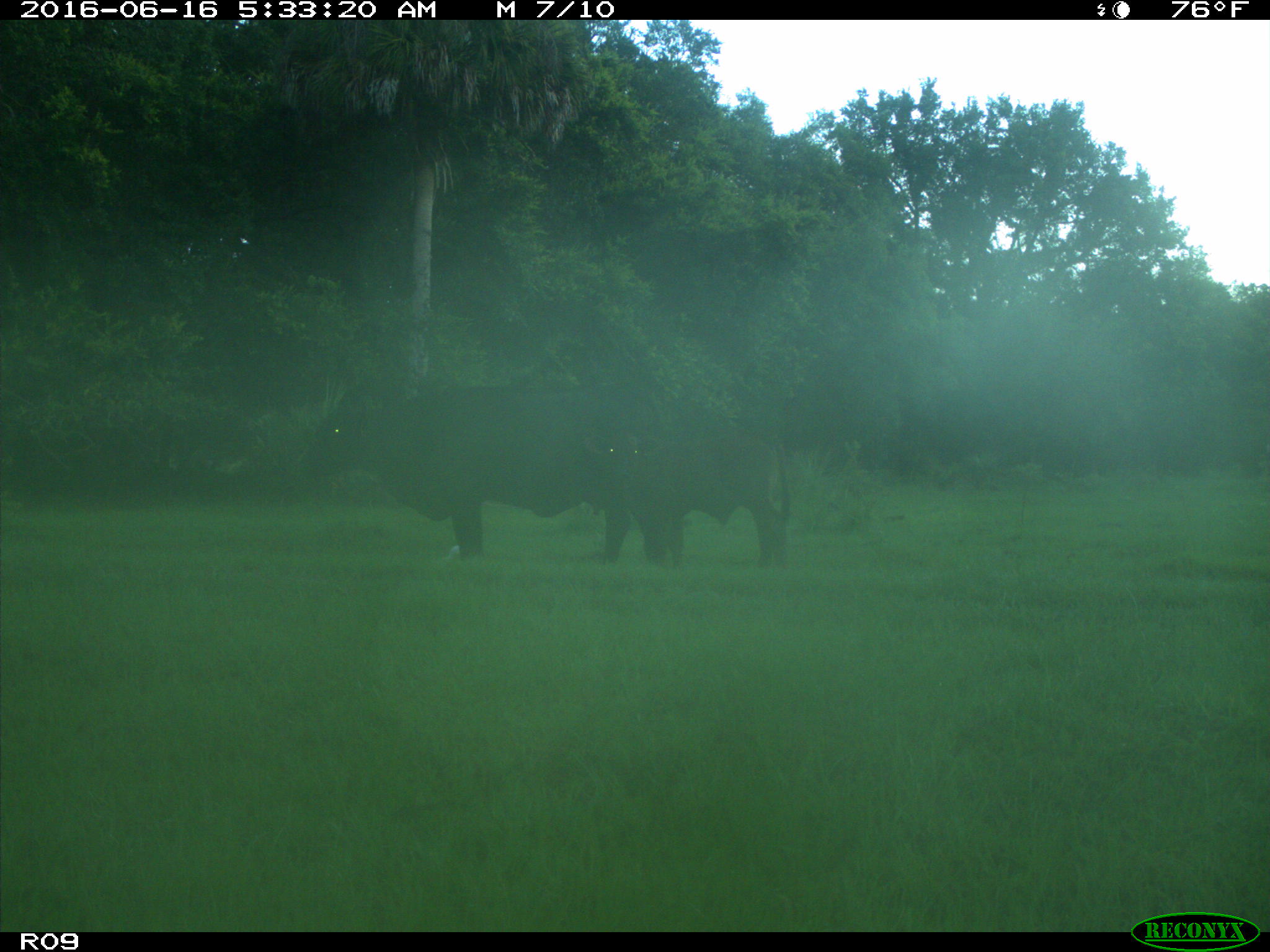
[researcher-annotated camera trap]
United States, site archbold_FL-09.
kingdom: Animalia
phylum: Chordata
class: Mammalia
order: Artiodactyla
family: Bovidae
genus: Bos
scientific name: Bos taurus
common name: domestic cow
Bos taurus (domestic cow).